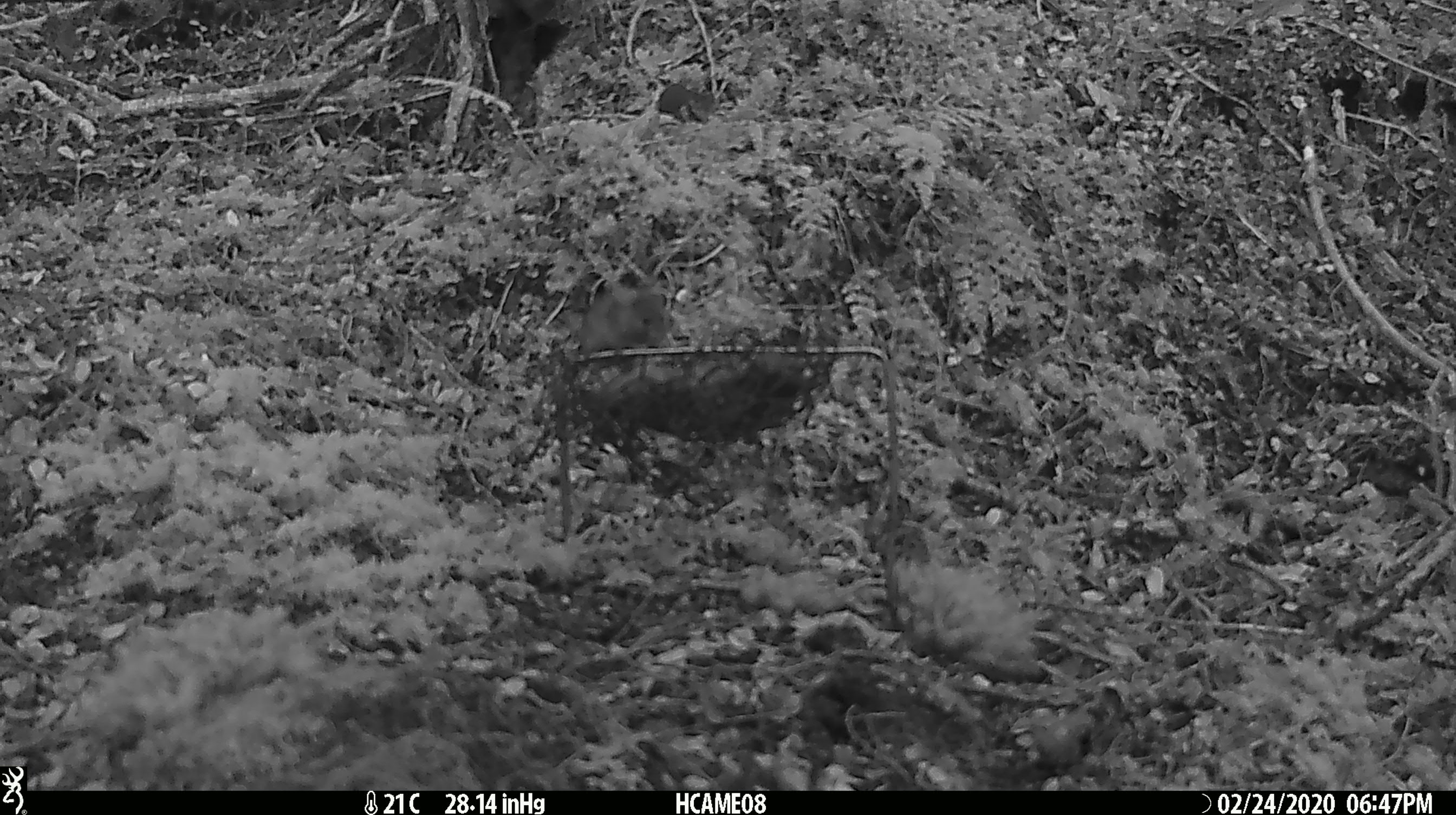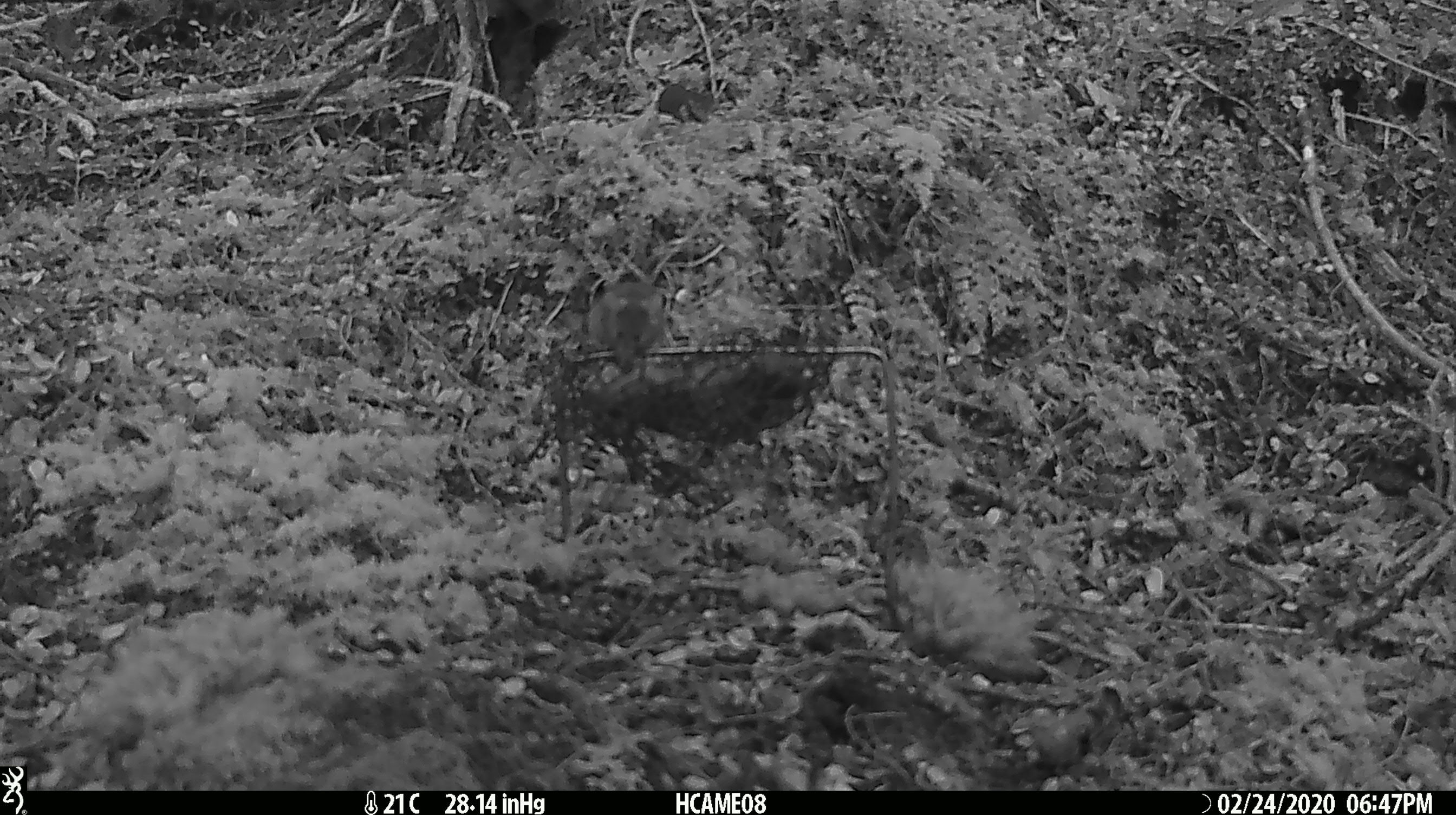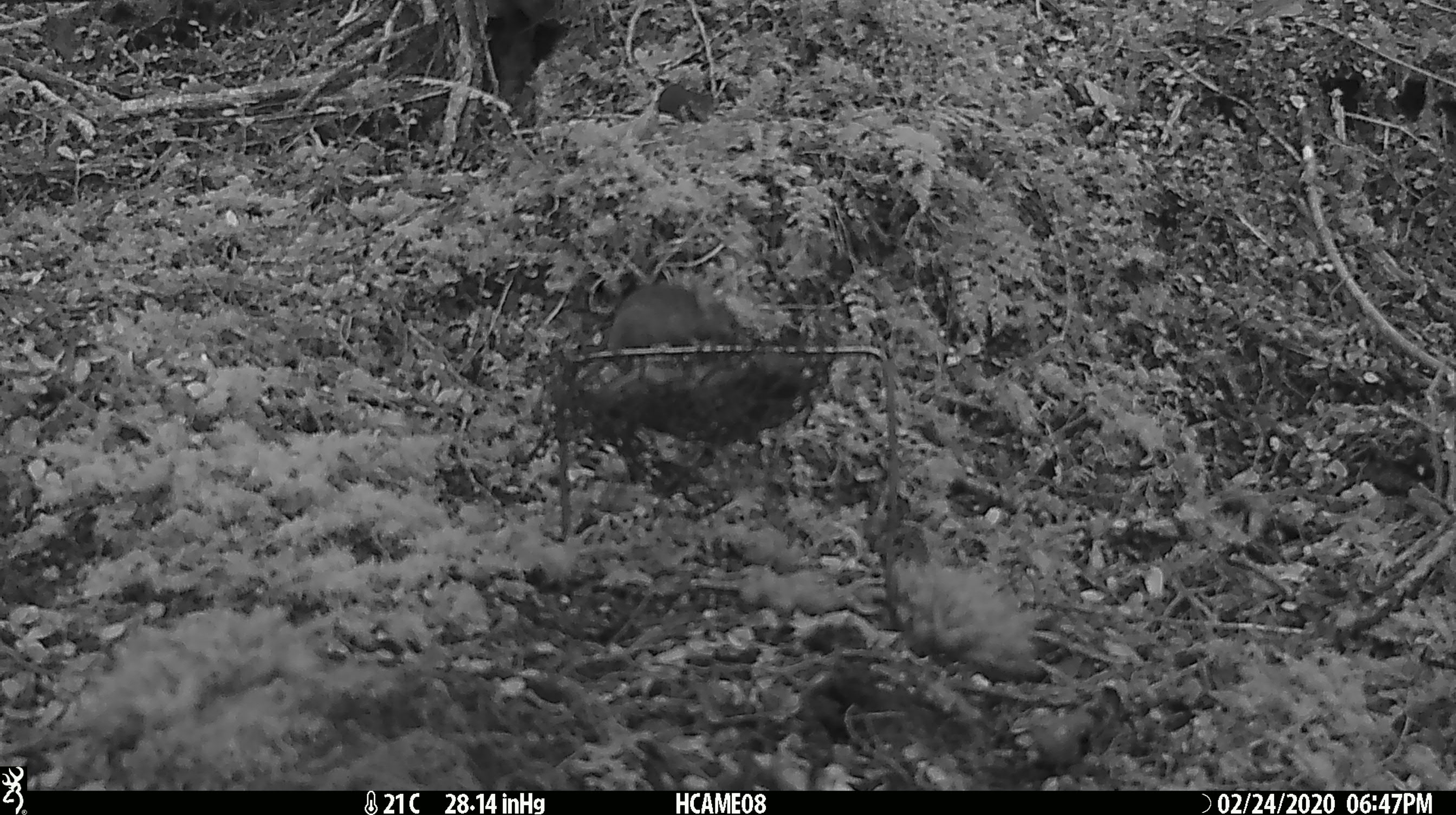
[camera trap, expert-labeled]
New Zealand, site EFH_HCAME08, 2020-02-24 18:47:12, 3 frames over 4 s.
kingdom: Animalia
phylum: Chordata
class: Mammalia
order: Rodentia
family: Muridae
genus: Mus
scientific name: Mus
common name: mouse